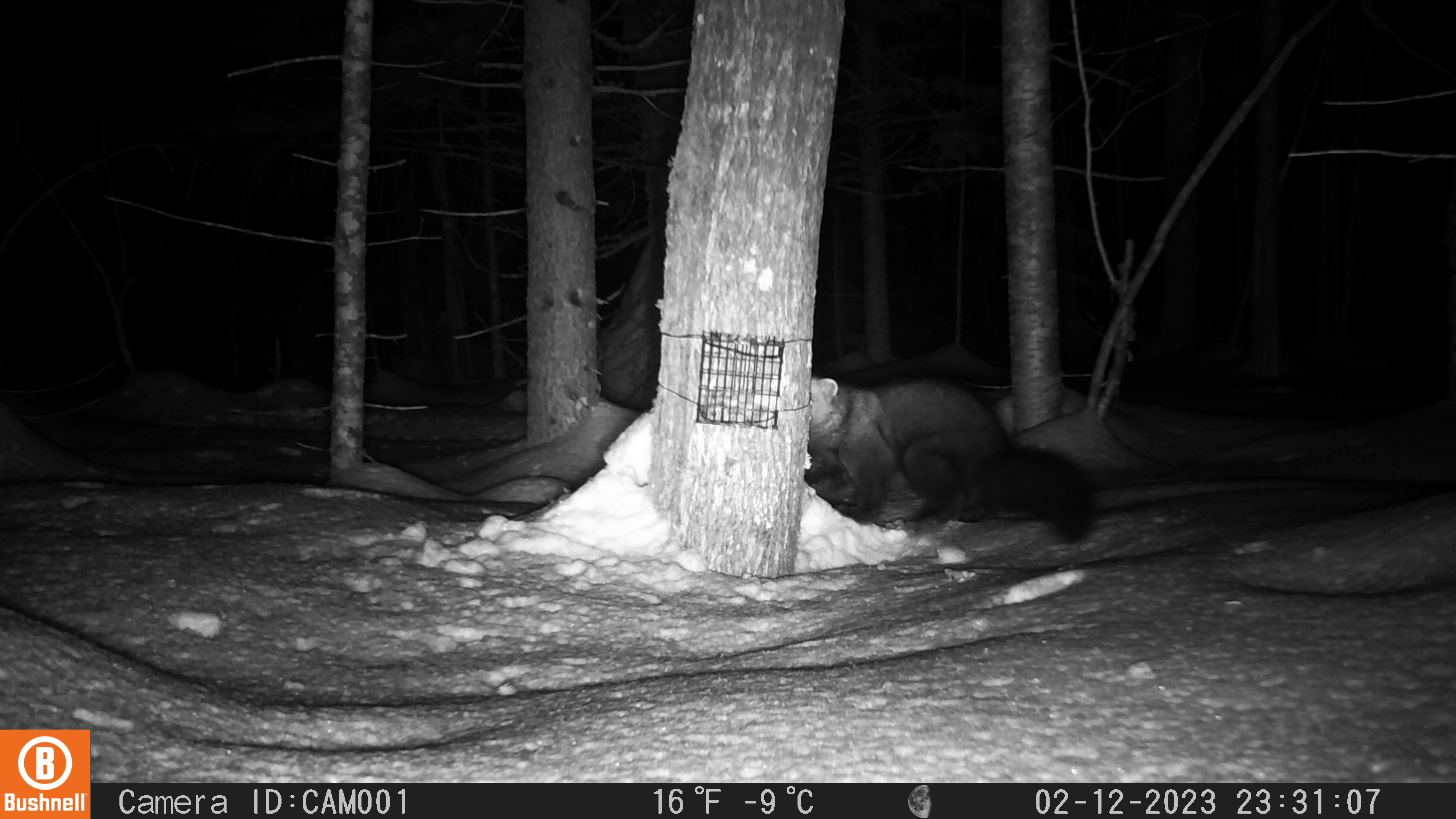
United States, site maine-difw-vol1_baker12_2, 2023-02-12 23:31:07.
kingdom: Animalia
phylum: Chordata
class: Mammalia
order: Carnivora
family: Mustelidae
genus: Pekania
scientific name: Pekania pennanti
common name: fisher